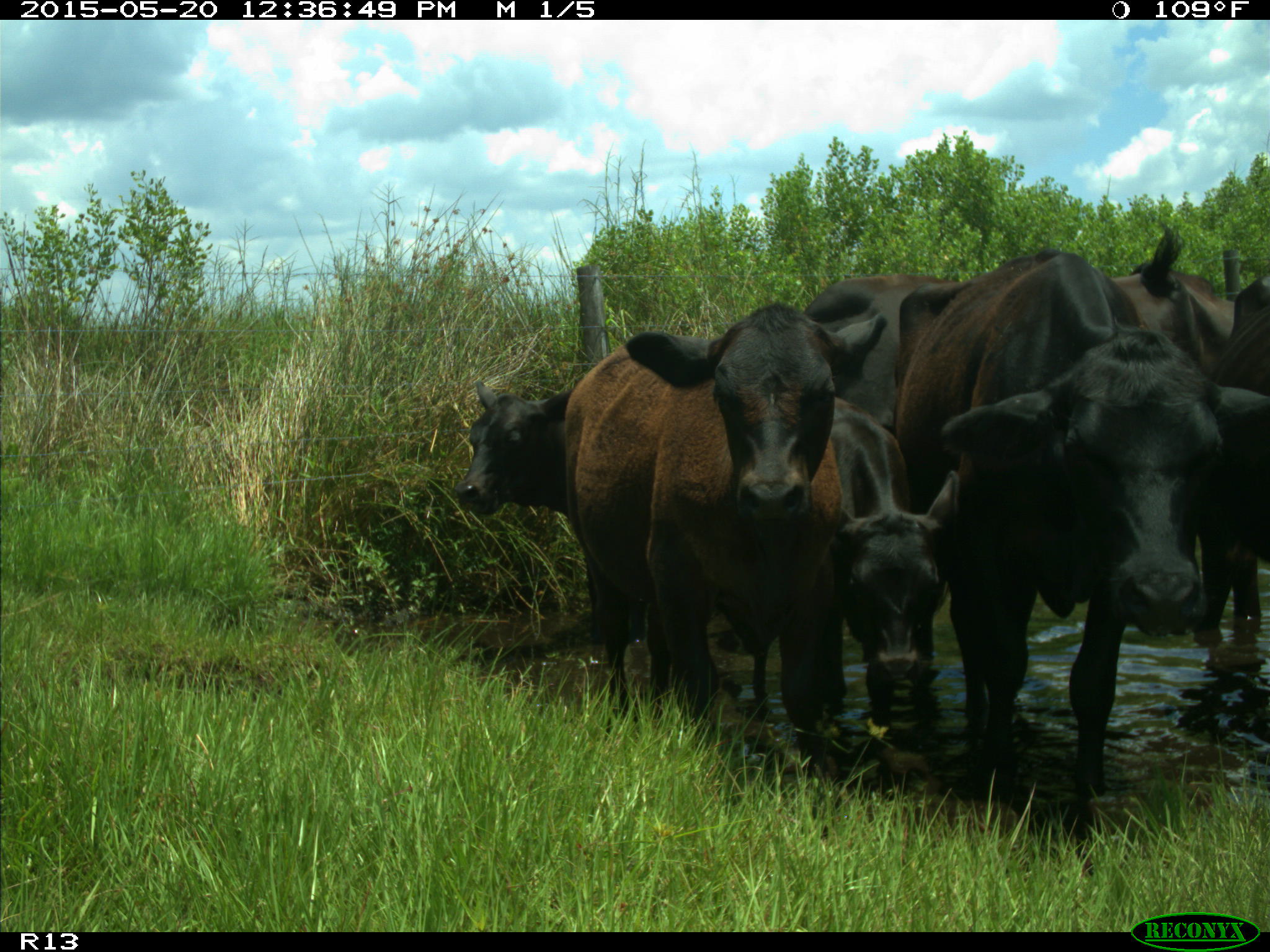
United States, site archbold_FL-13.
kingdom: Animalia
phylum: Chordata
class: Mammalia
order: Artiodactyla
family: Bovidae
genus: Bos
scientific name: Bos taurus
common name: domestic cow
Bos taurus (domestic cow).